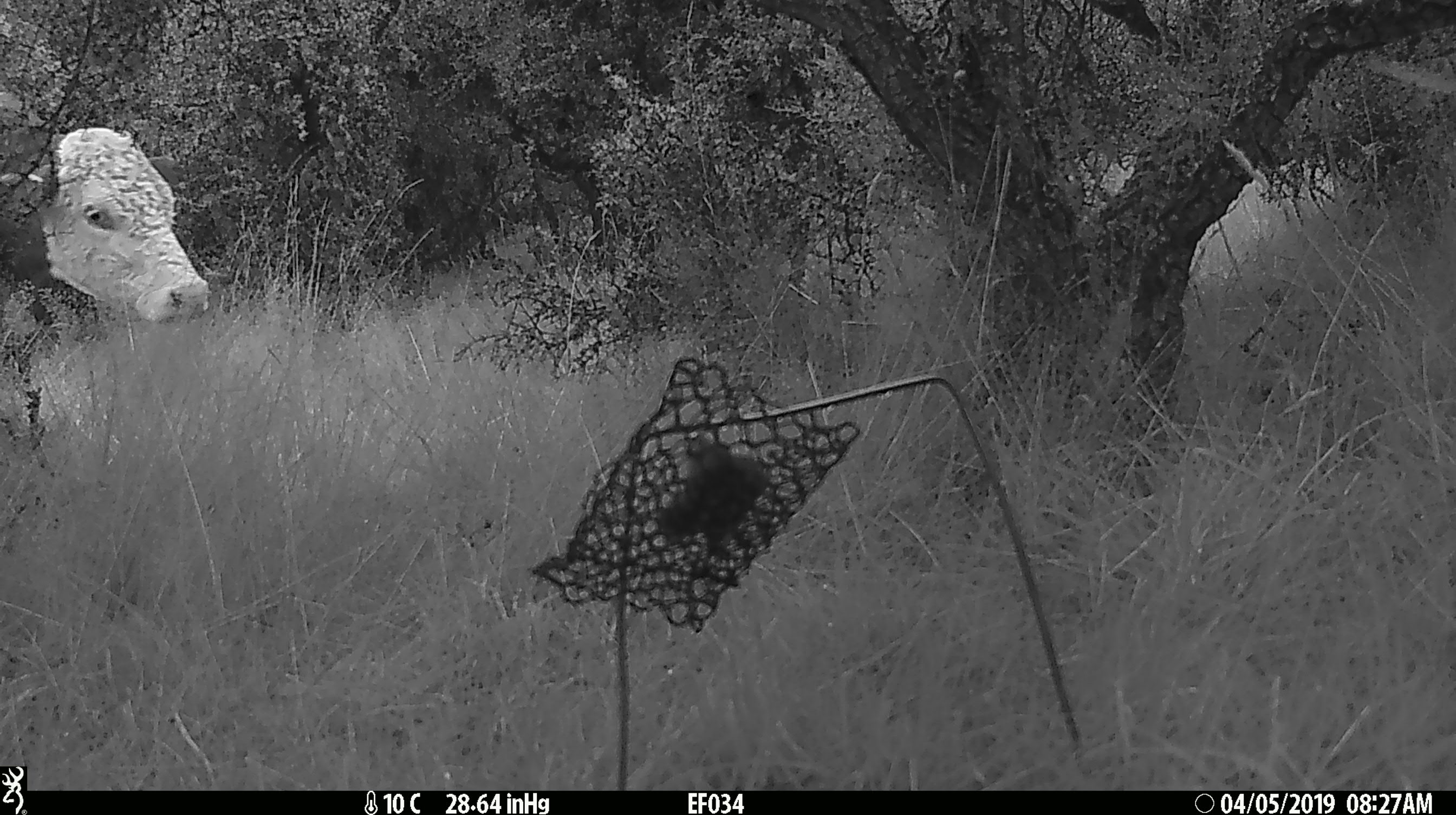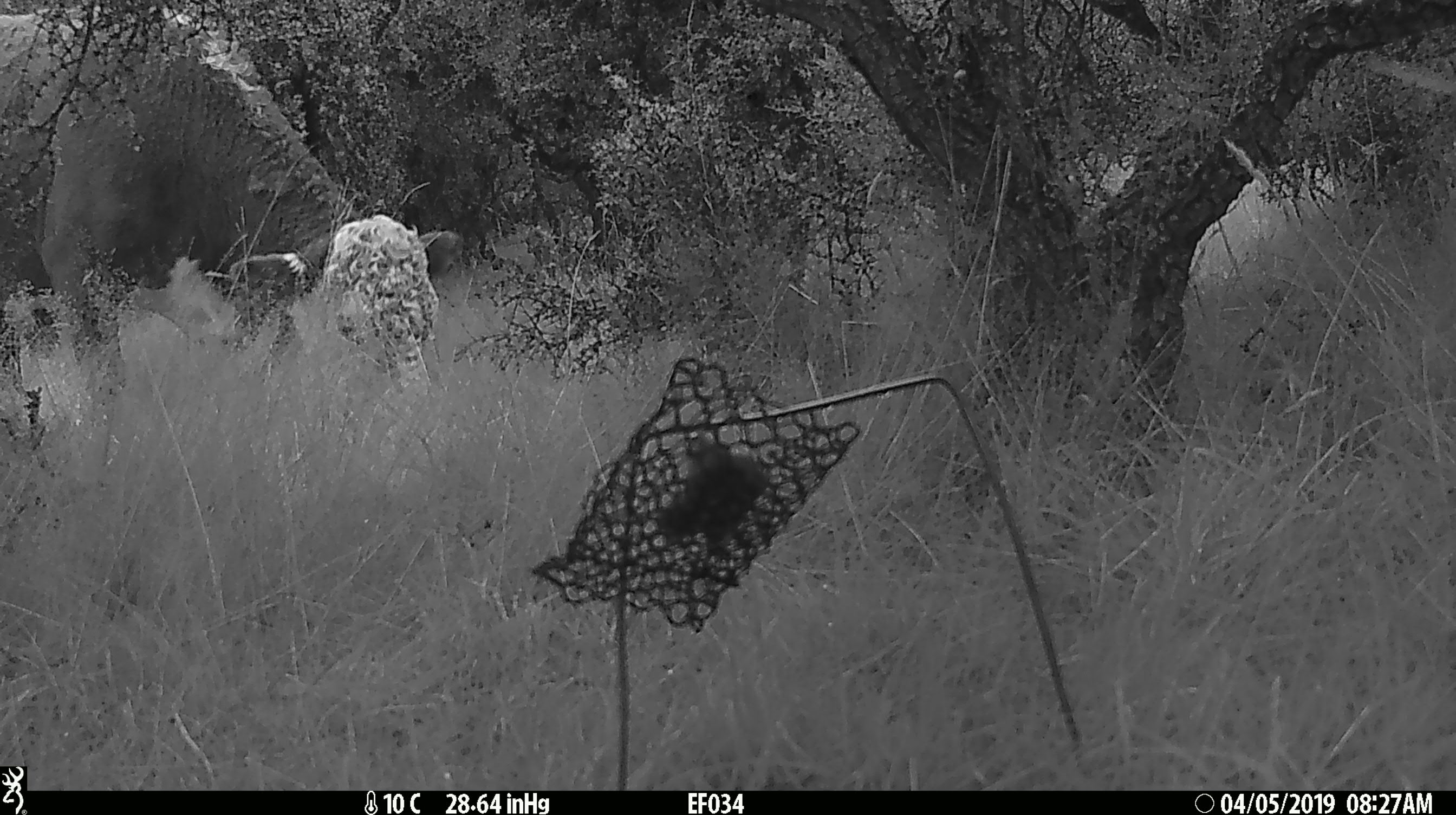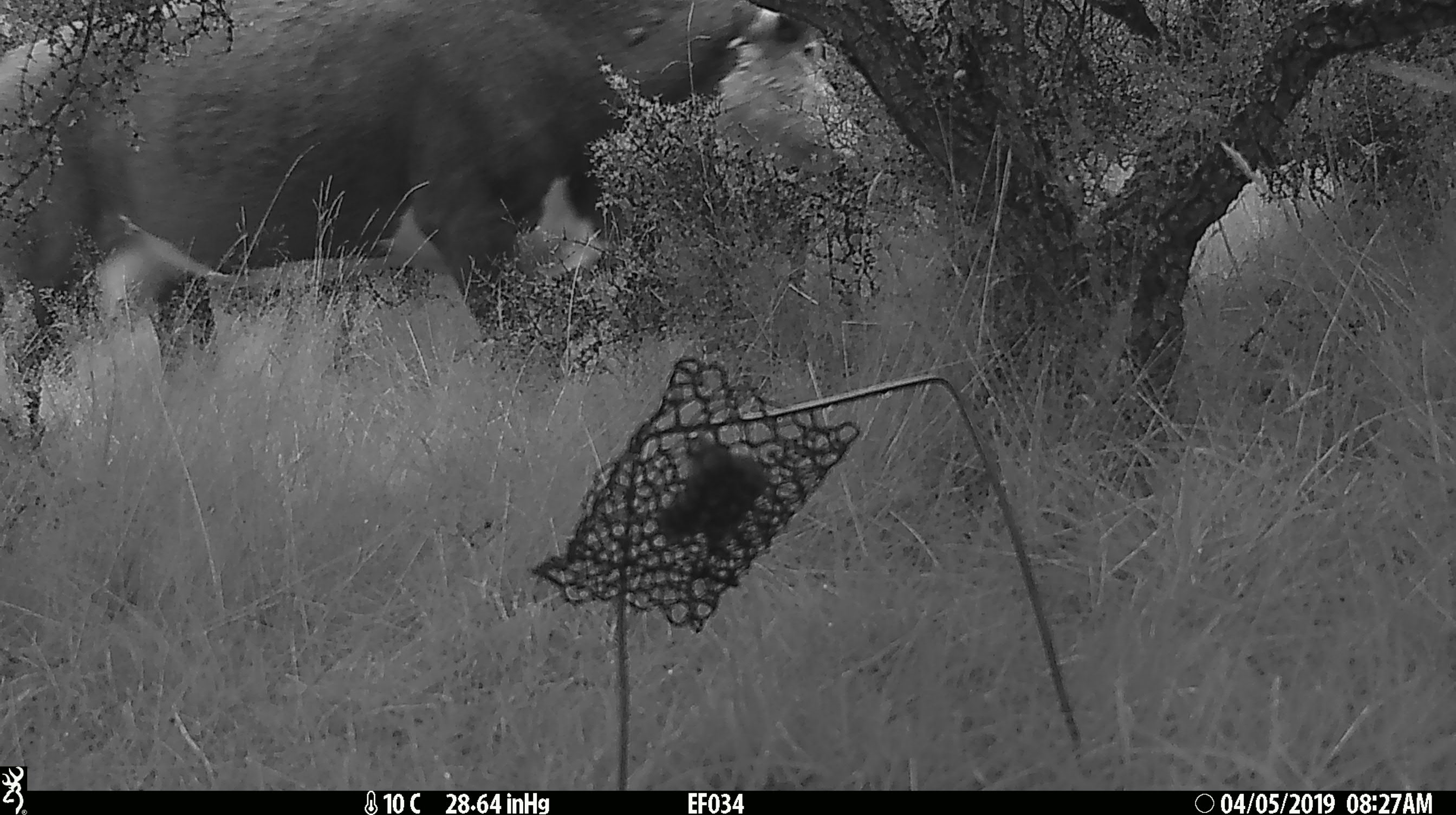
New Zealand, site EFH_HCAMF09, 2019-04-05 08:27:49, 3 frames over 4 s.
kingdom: Animalia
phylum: Chordata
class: Mammalia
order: Artiodactyla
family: Bovidae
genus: Bos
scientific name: Bos taurus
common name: domestic cow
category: cow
Cow (domestic cow) (Bos taurus).